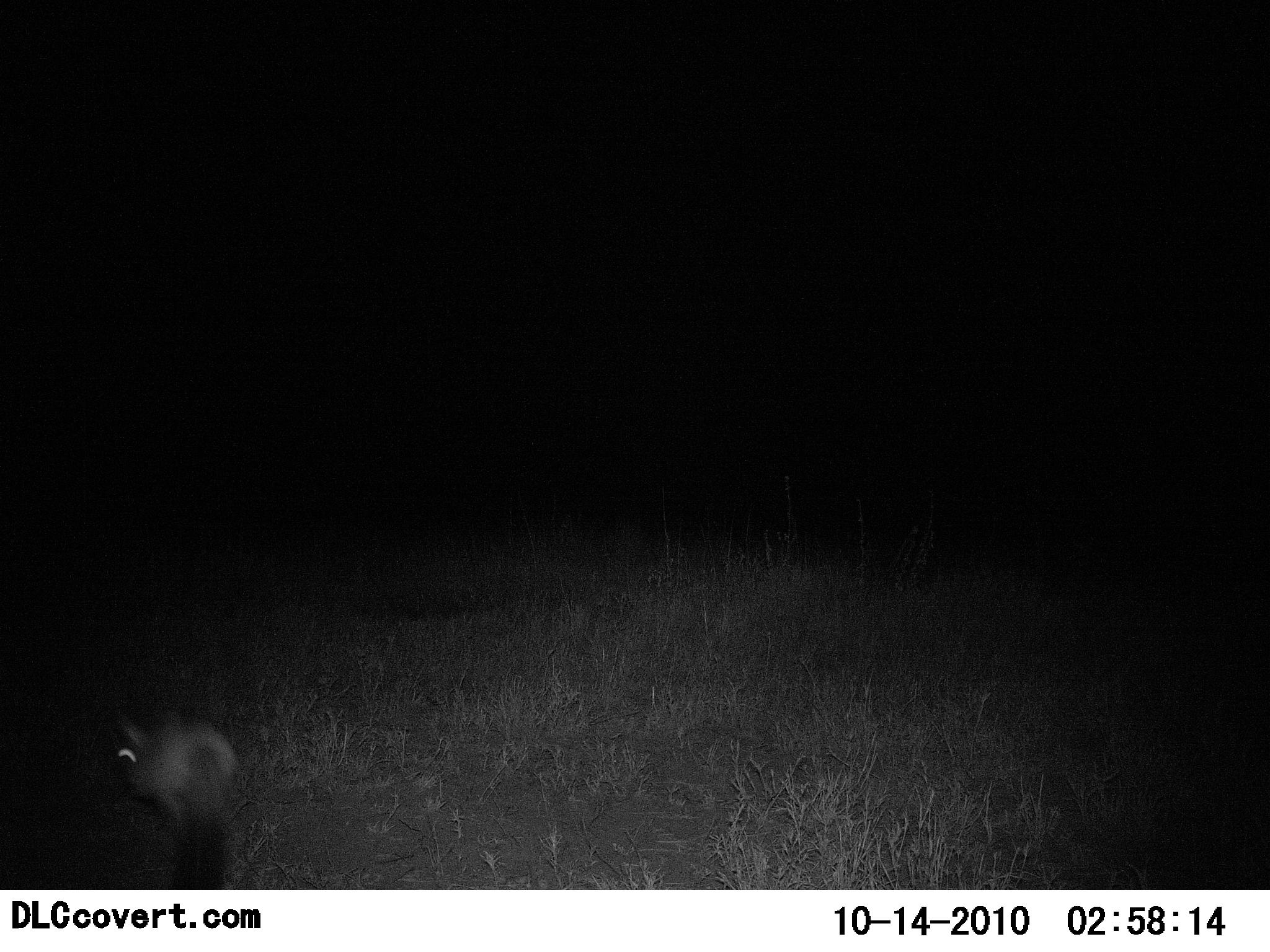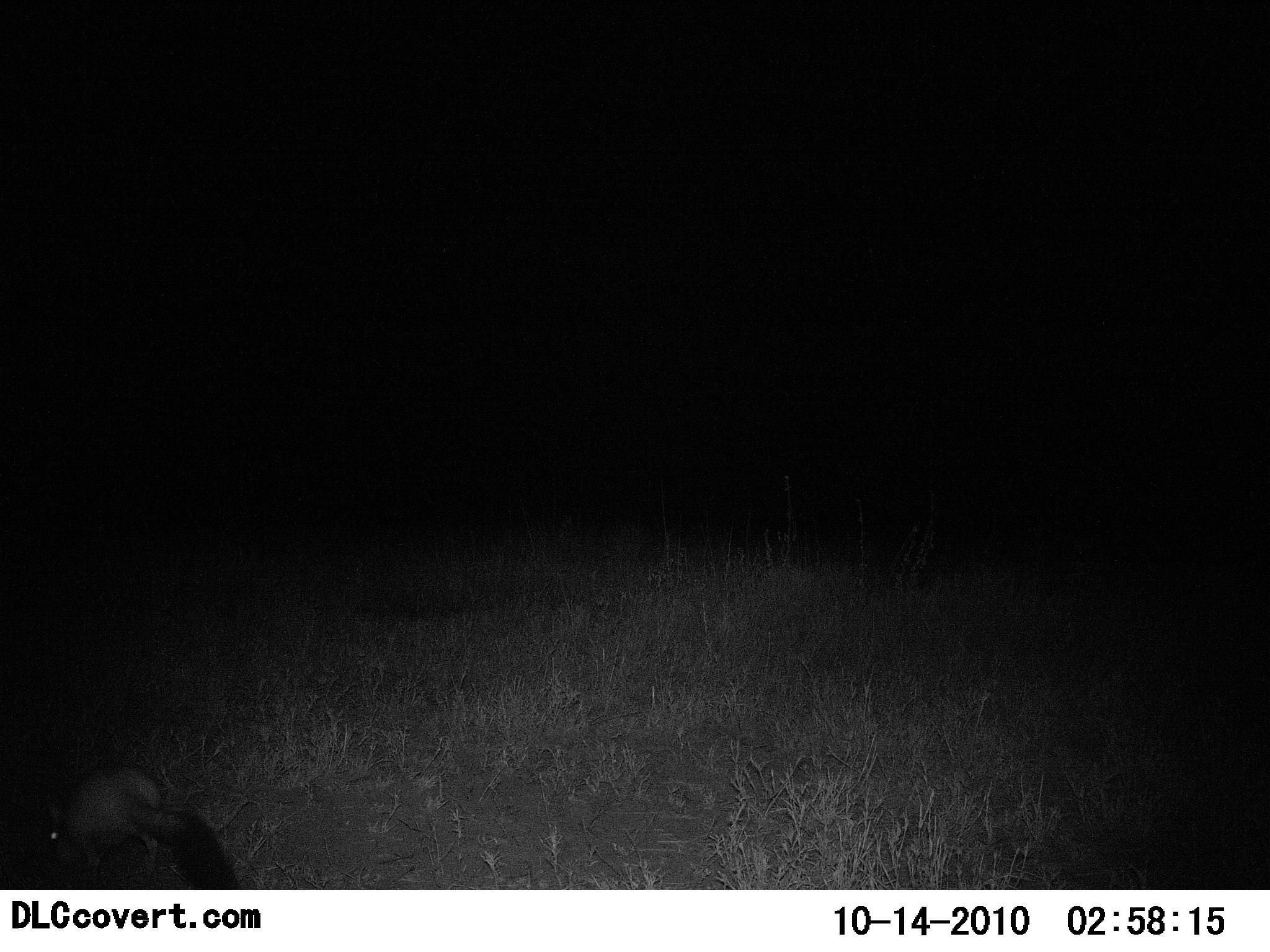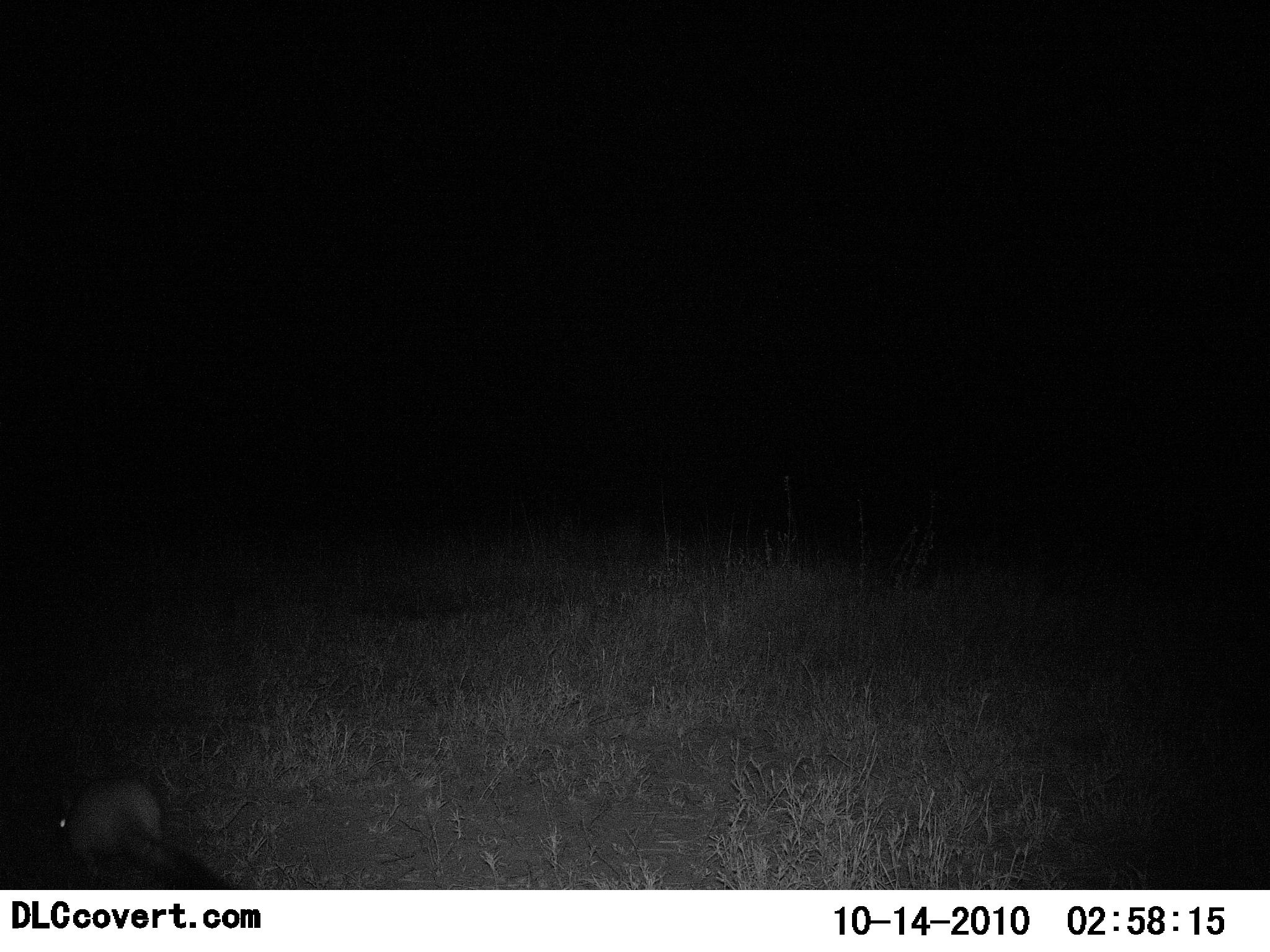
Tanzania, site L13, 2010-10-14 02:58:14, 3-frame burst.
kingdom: Animalia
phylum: Chordata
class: Mammalia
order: Rodentia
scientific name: Rodentia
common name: rodents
Rodents (Rodentia), count 1. Behavior (volunteer vote fractions): standing 14%, resting 0%, moving 86%, interacting 0%. Young present (vote fraction): 0%. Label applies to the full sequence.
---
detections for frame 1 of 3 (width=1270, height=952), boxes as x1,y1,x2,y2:
animal: 109,709,239,890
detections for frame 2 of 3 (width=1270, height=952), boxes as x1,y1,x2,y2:
animal: 42,765,241,890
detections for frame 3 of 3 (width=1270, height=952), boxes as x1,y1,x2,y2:
animal: 56,776,234,890